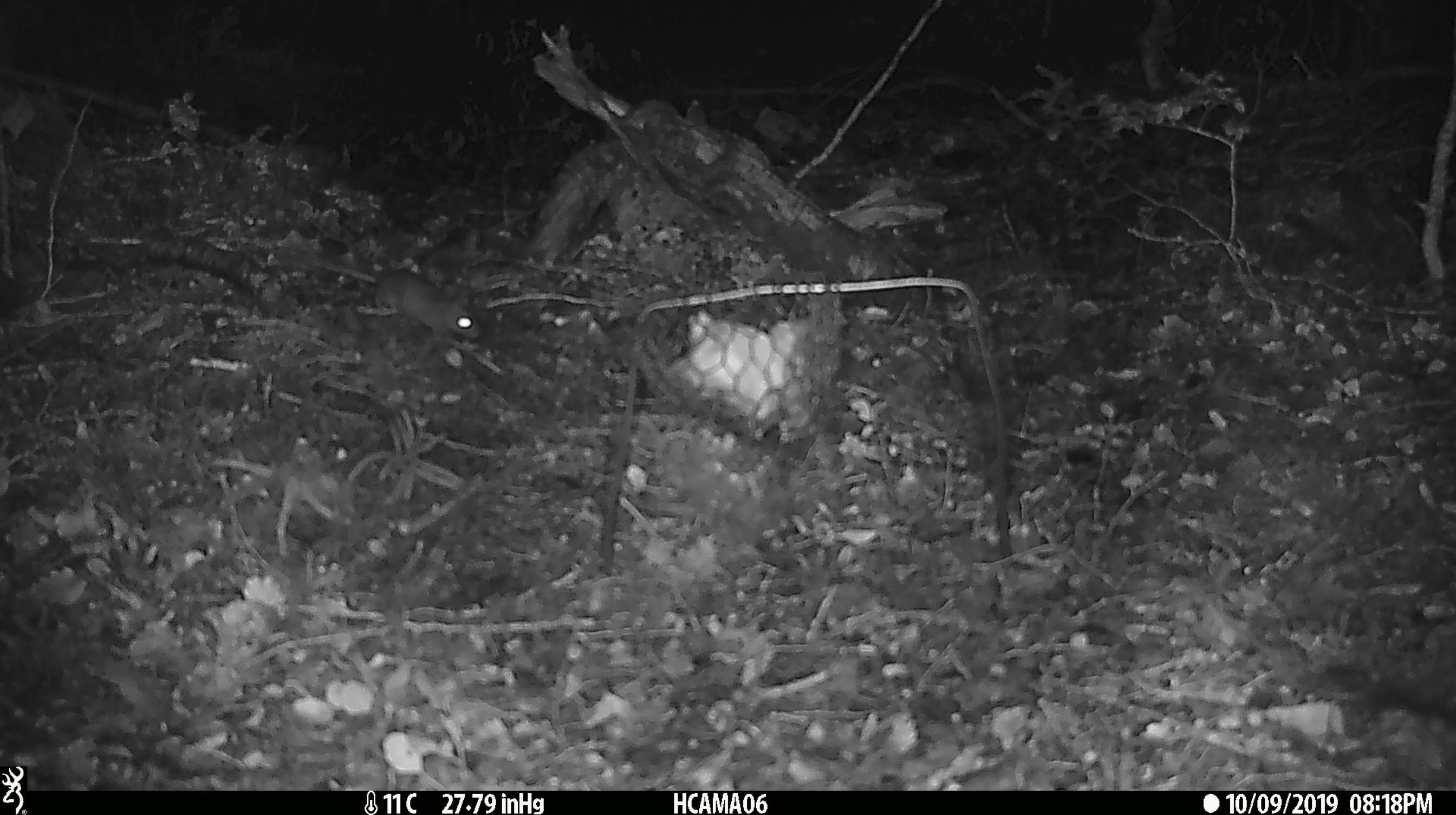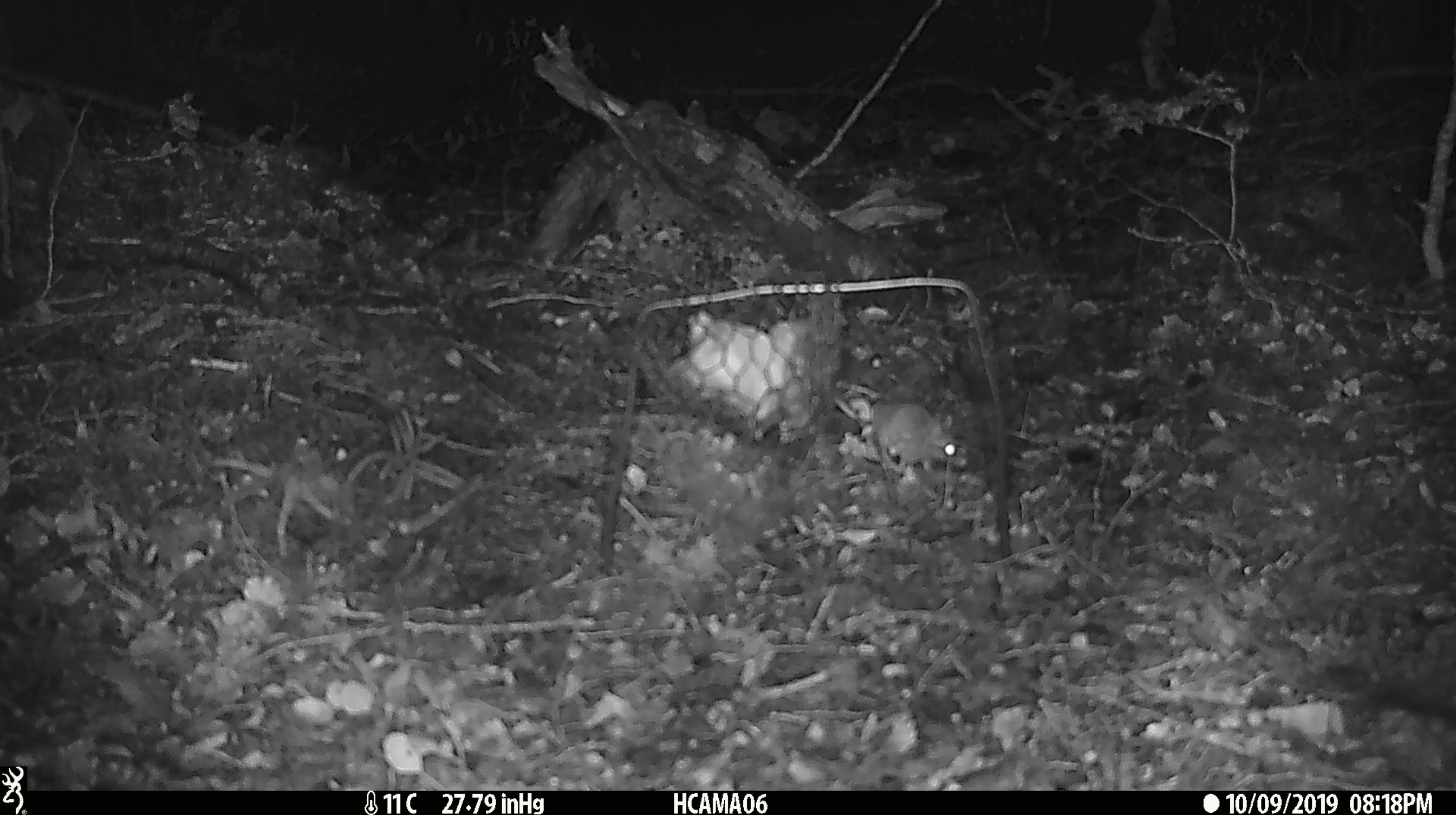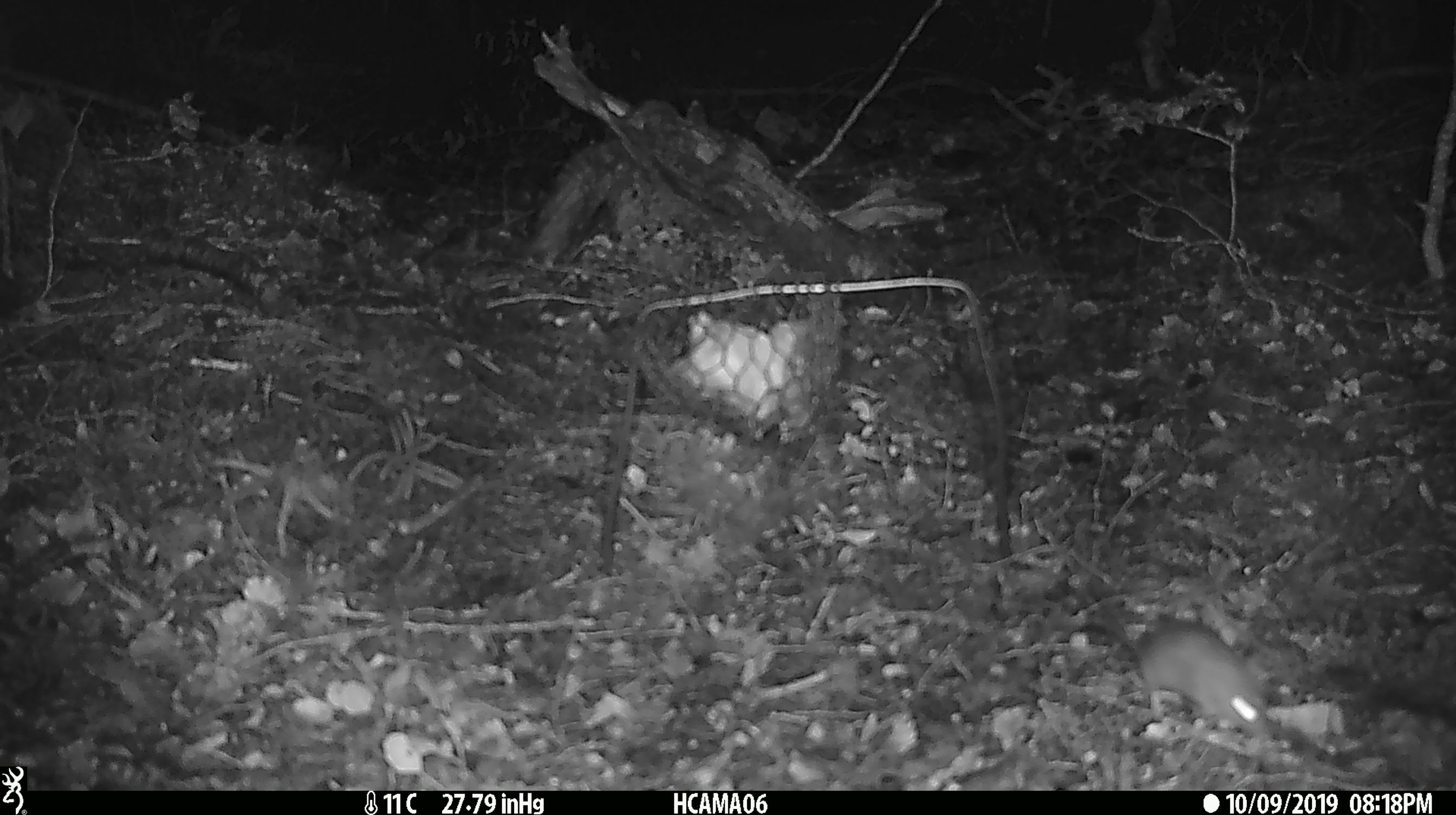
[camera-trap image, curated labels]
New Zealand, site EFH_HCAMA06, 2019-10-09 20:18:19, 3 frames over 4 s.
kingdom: Animalia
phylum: Chordata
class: Mammalia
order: Rodentia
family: Muridae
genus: Mus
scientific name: Mus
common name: mouse